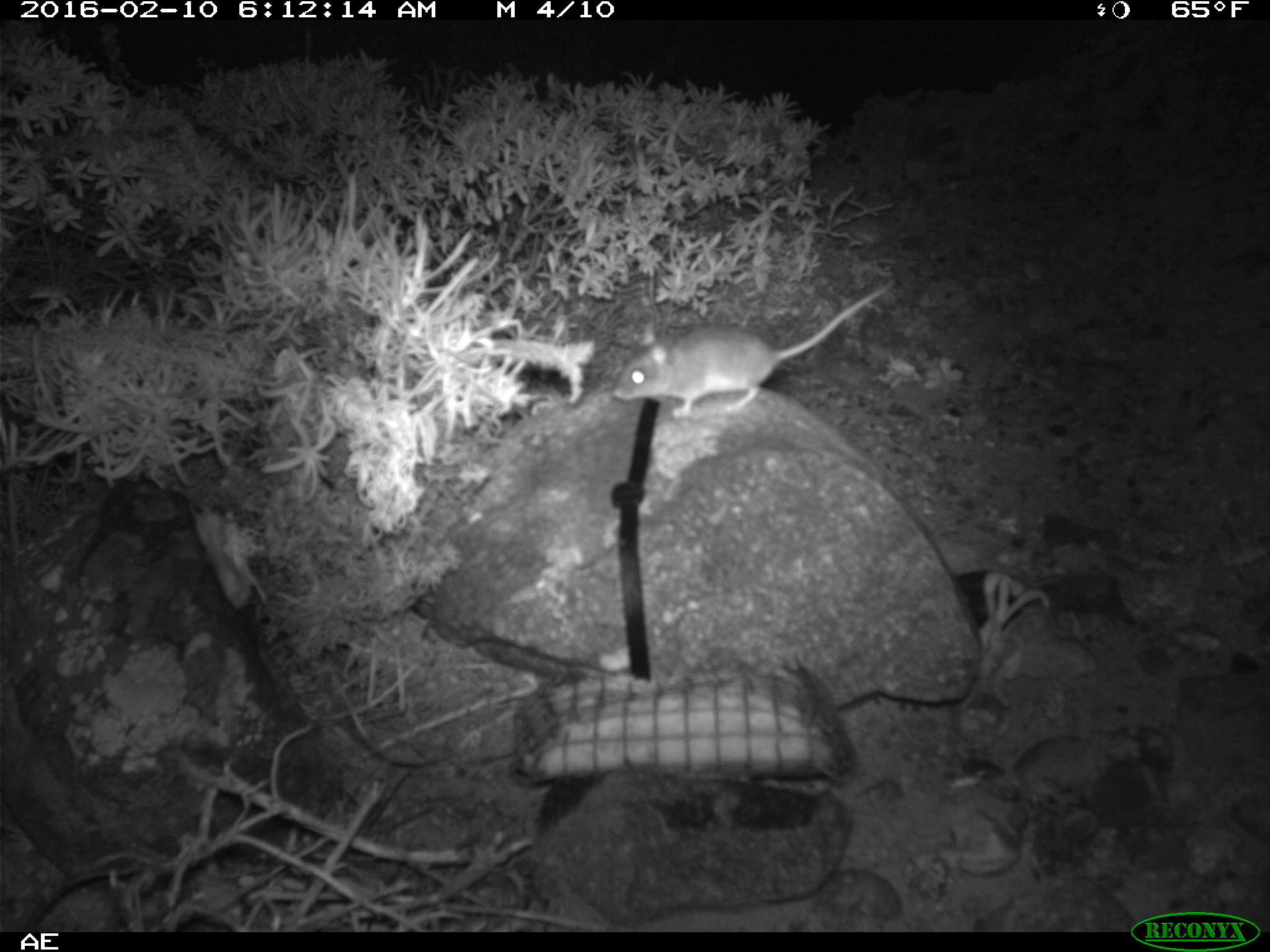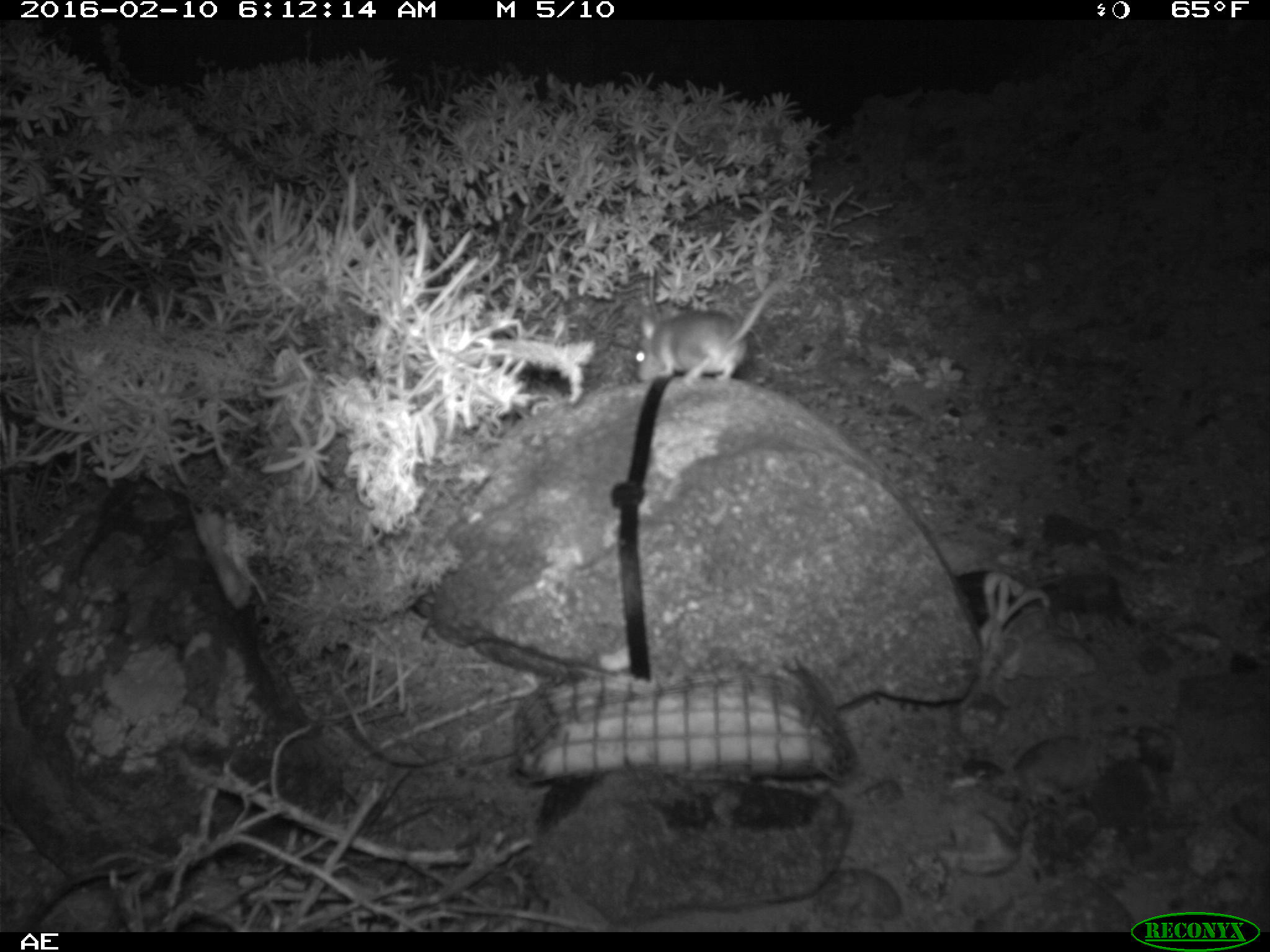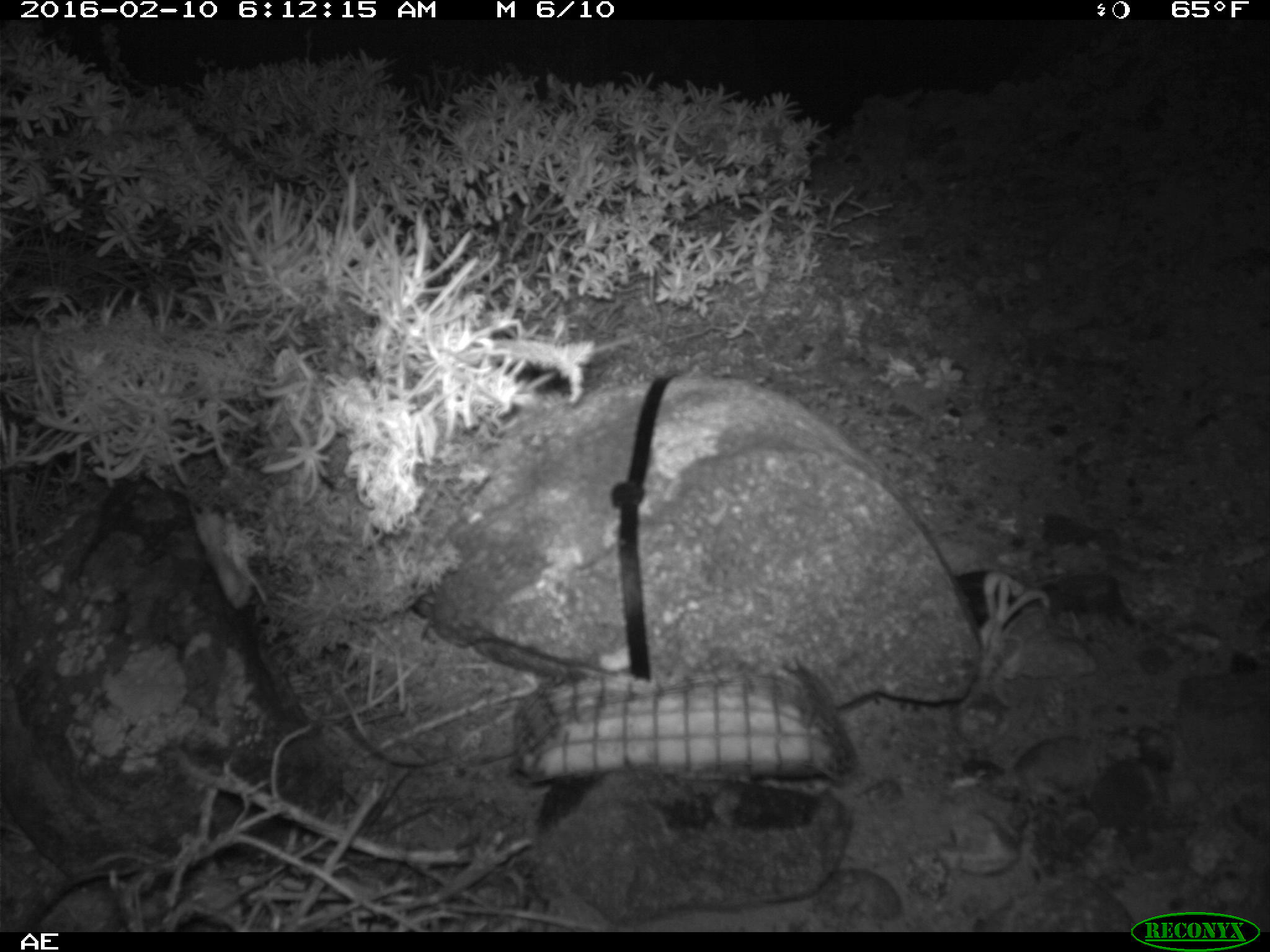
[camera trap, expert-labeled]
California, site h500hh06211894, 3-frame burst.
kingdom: Animalia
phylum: Chordata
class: Mammalia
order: Rodentia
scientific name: Rodentia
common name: rodent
Rodent (Rodentia).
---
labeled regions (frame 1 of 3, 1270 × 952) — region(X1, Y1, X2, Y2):
rodent: region(609, 279, 894, 418)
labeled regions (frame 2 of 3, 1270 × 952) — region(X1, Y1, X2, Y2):
rodent: region(634, 280, 781, 389)